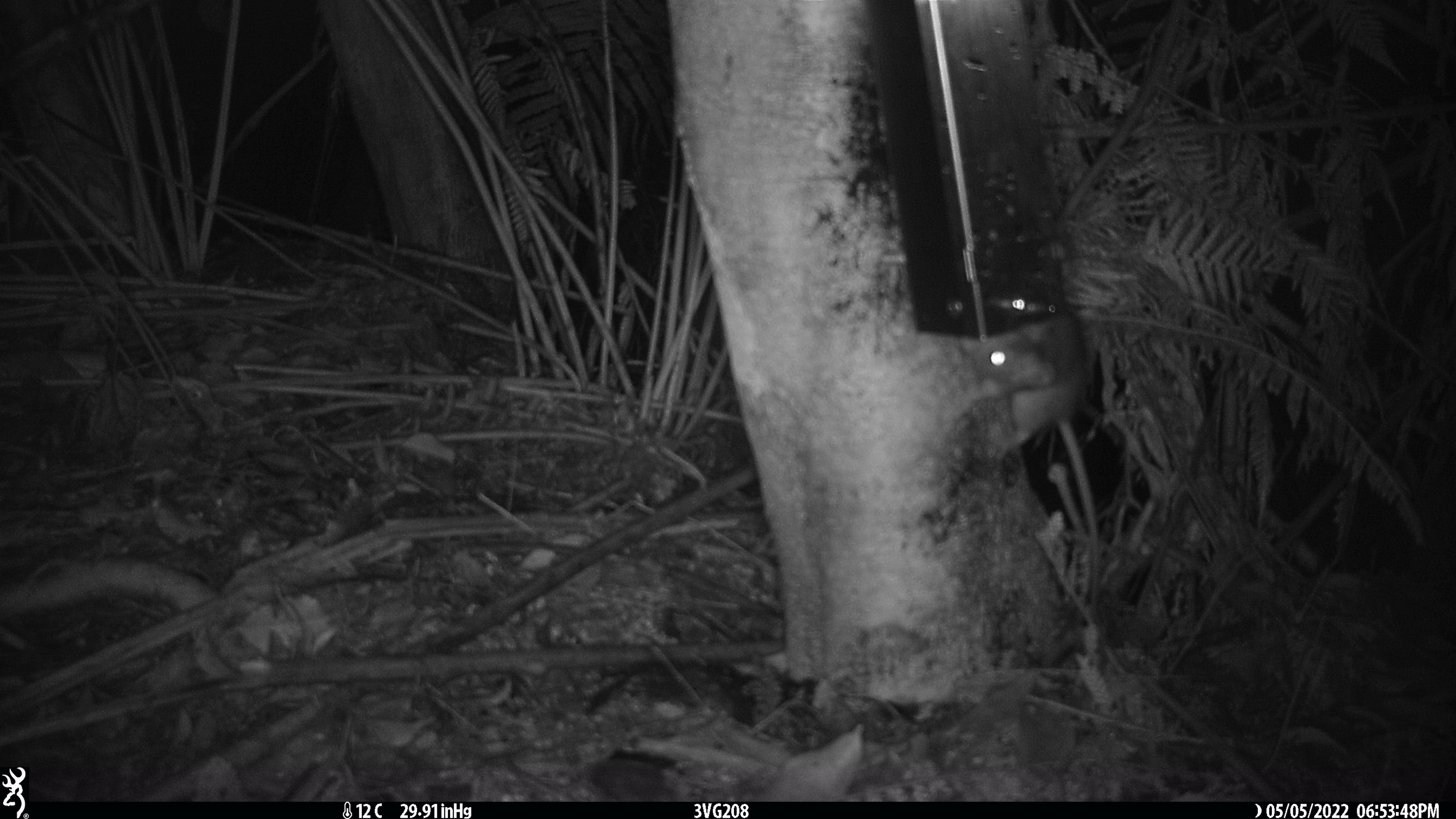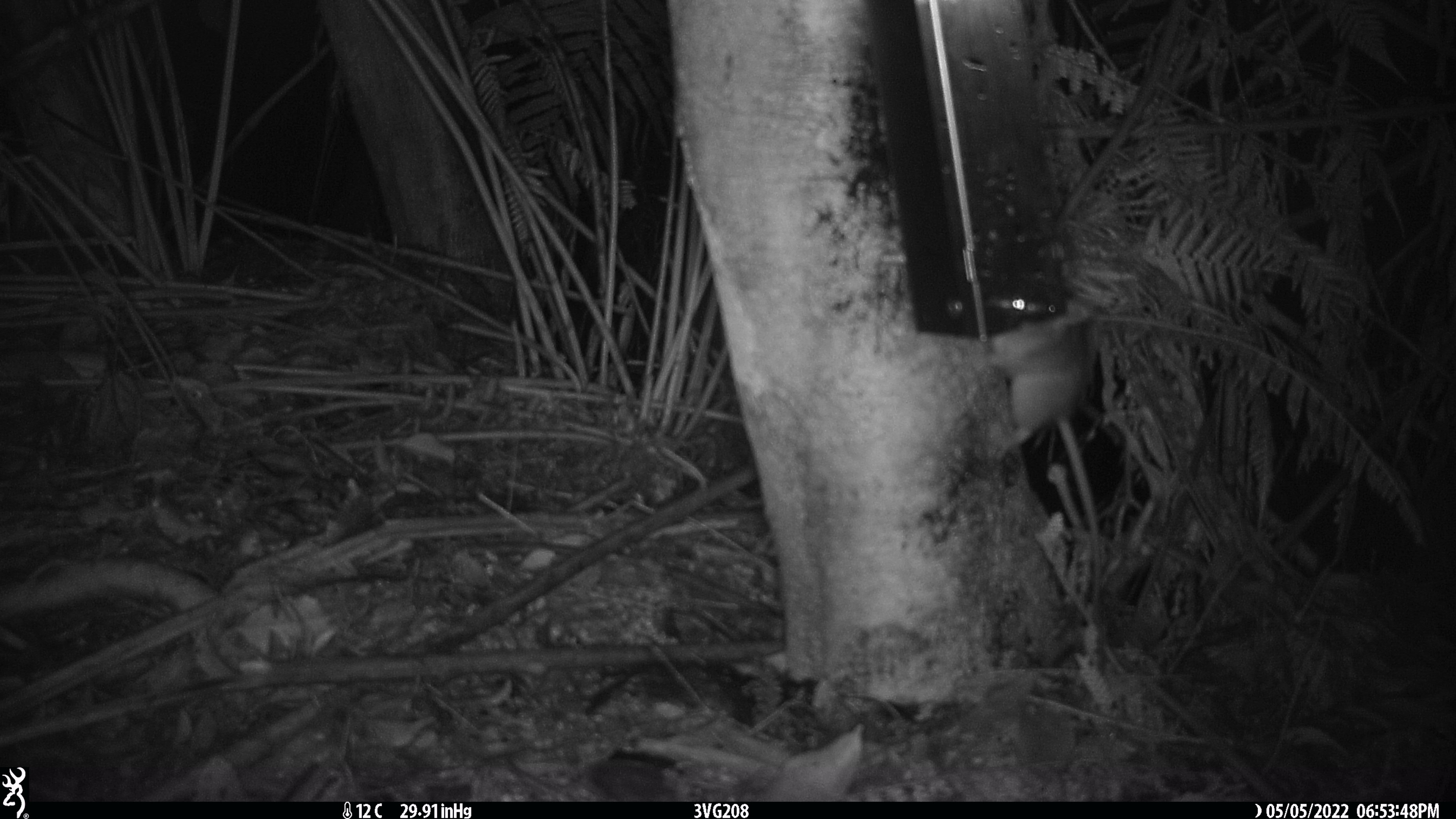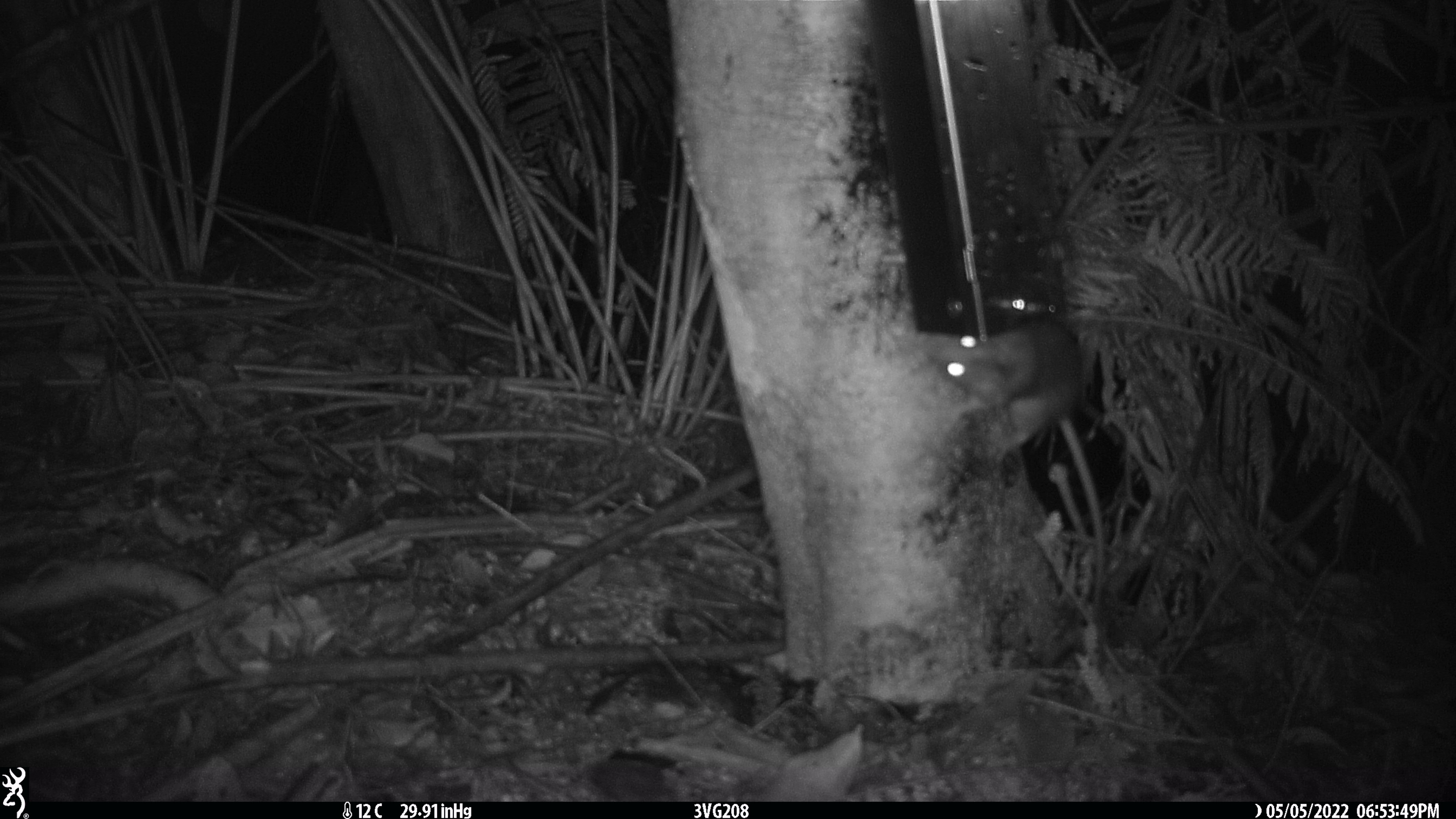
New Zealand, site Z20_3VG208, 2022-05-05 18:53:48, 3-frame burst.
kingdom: Animalia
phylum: Chordata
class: Mammalia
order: Rodentia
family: Muridae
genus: Rattus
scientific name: Rattus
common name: rat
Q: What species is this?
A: Rat (Rattus).